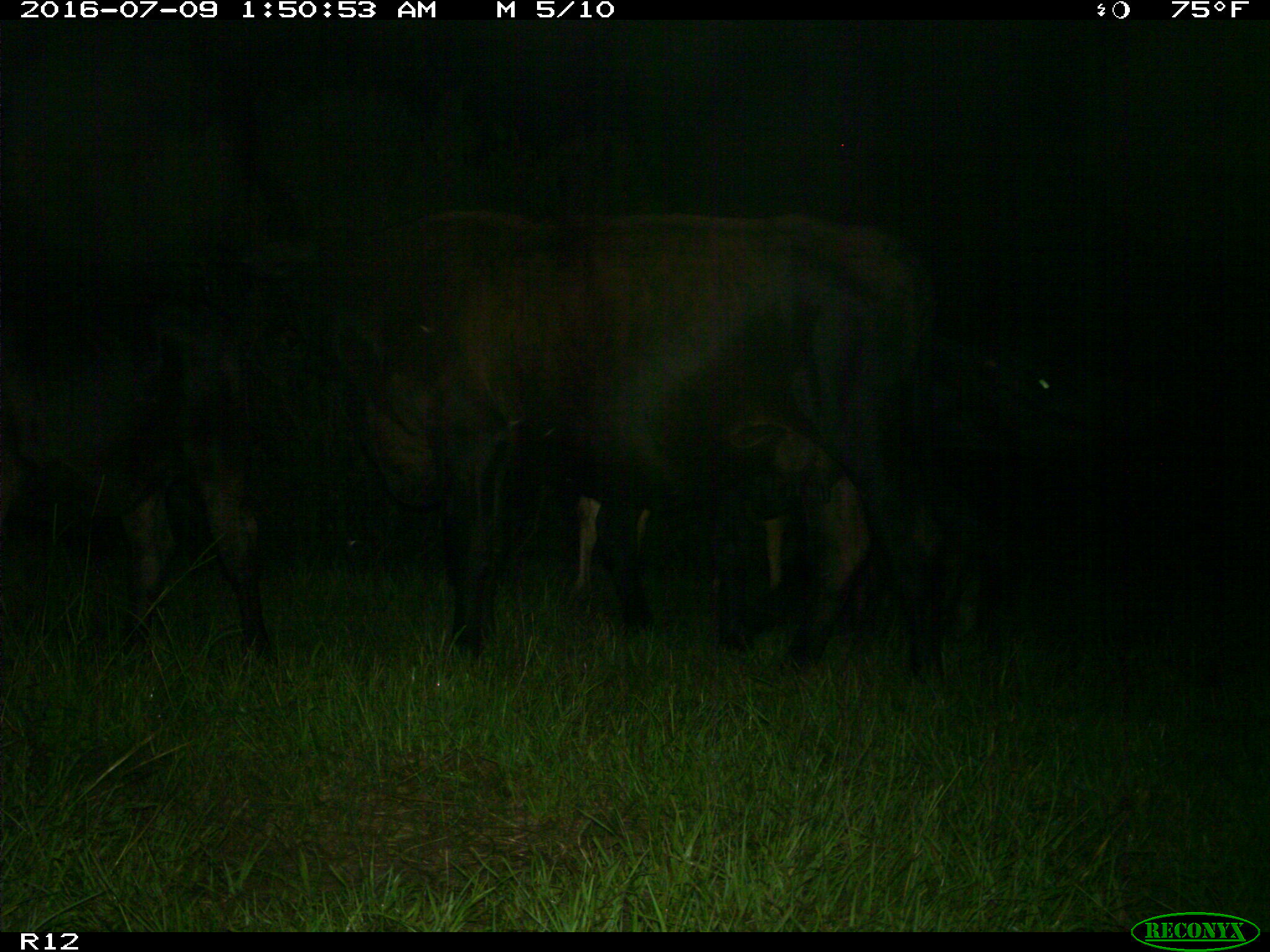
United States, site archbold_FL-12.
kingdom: Animalia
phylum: Chordata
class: Mammalia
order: Artiodactyla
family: Bovidae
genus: Bos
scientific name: Bos taurus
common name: domestic cow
Bos taurus (domestic cow).